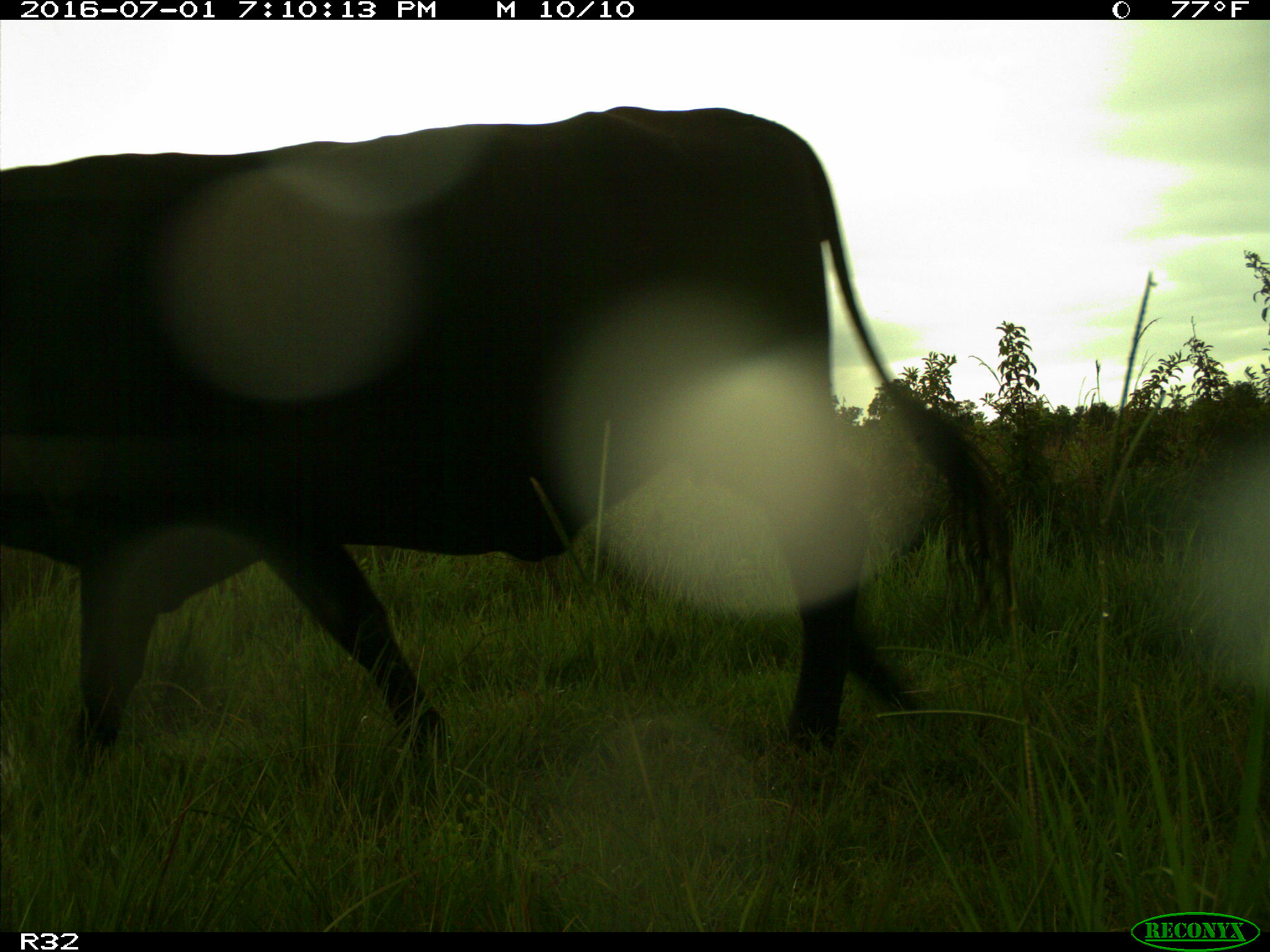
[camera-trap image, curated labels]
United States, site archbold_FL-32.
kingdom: Animalia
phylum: Chordata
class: Mammalia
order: Artiodactyla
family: Bovidae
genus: Bos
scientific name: Bos taurus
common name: domestic cow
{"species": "Bos taurus (domestic cow)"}